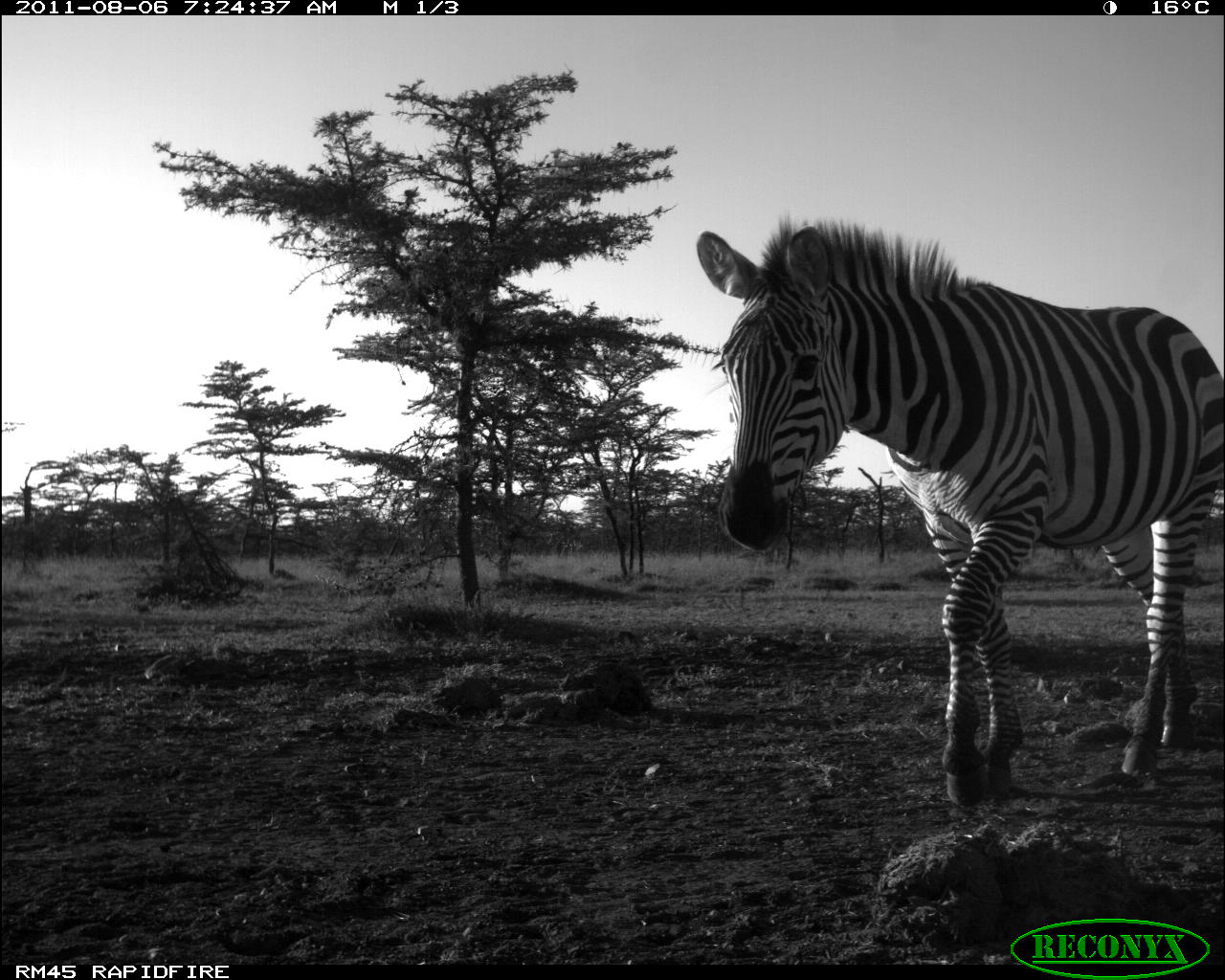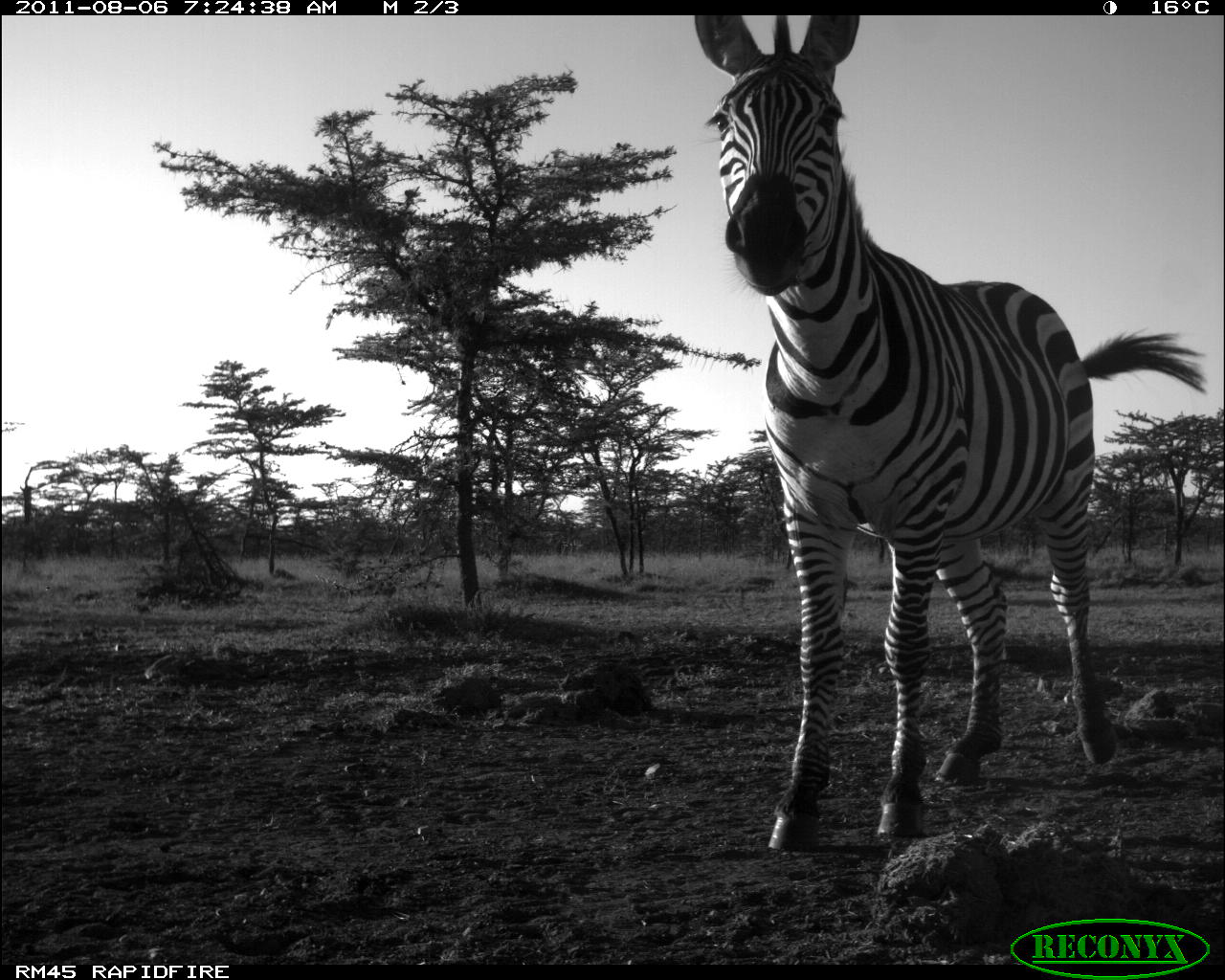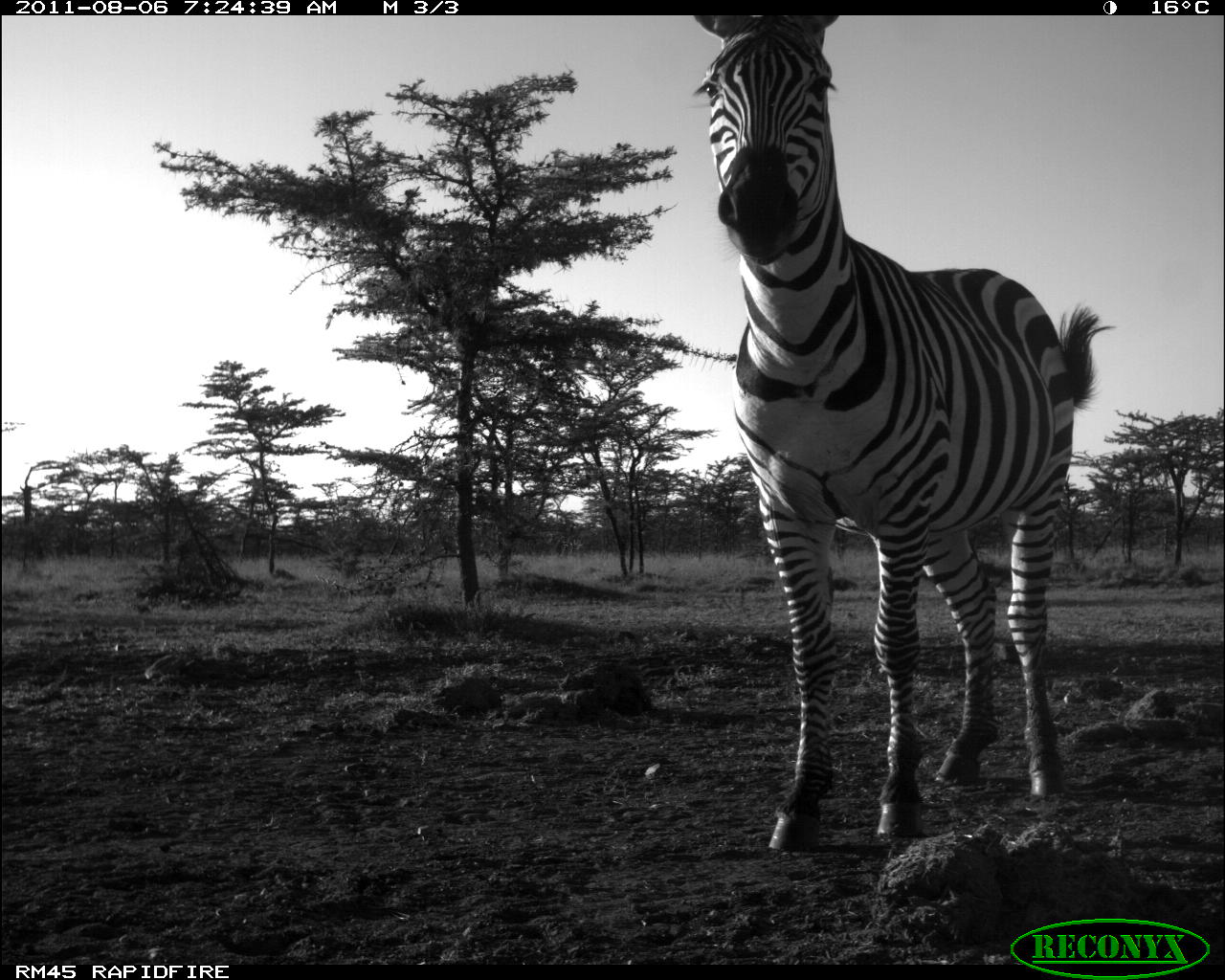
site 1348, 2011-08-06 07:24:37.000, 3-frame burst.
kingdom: Animalia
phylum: Chordata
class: Mammalia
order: Perissodactyla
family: Equidae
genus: Equus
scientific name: Equus quagga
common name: plains zebra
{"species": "Equus quagga (plains zebra)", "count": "1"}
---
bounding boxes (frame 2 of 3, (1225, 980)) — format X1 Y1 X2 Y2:
equus quagga: 690 11 1202 848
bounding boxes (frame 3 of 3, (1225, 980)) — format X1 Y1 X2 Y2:
equus quagga: 691 16 1118 853